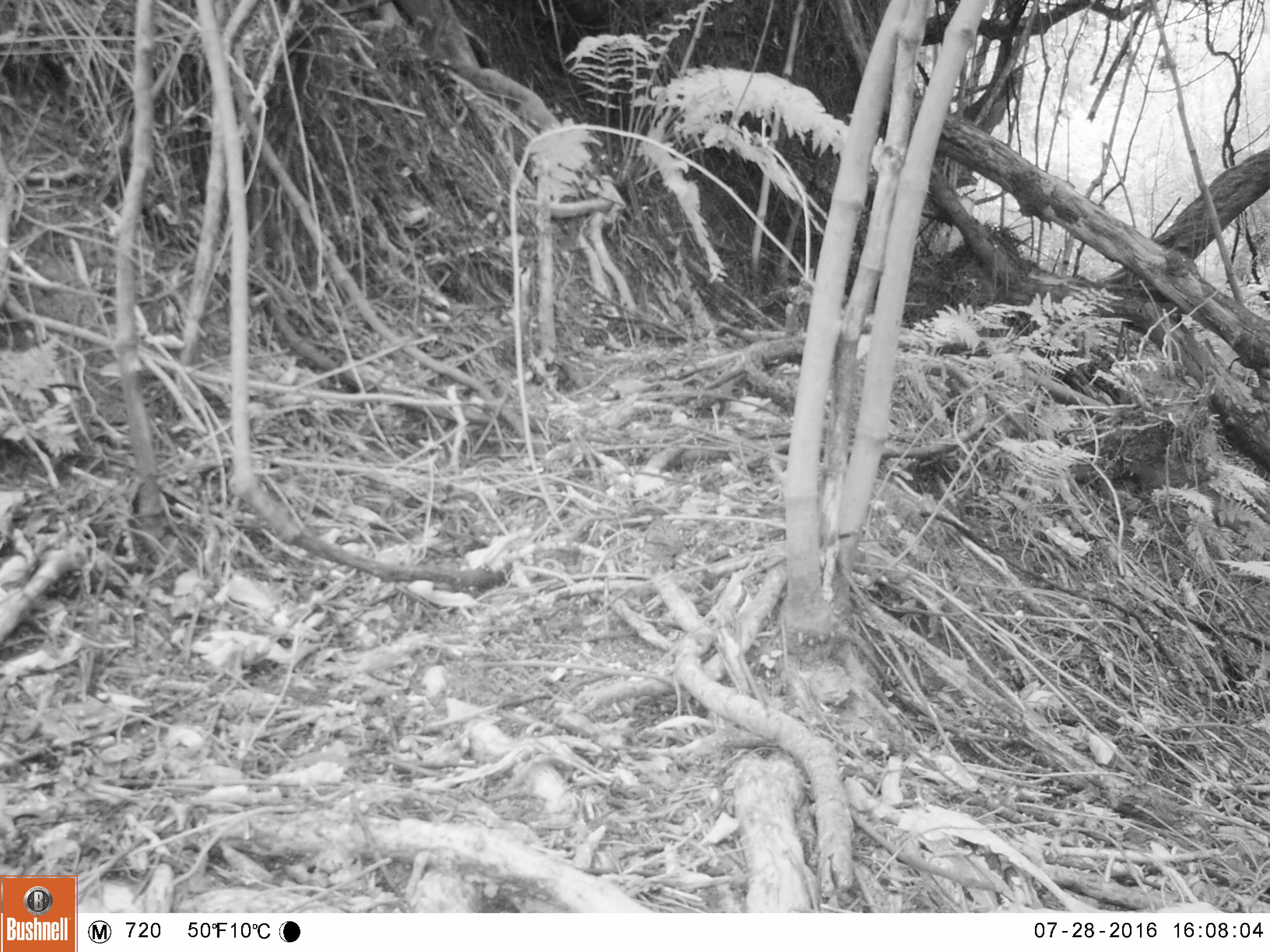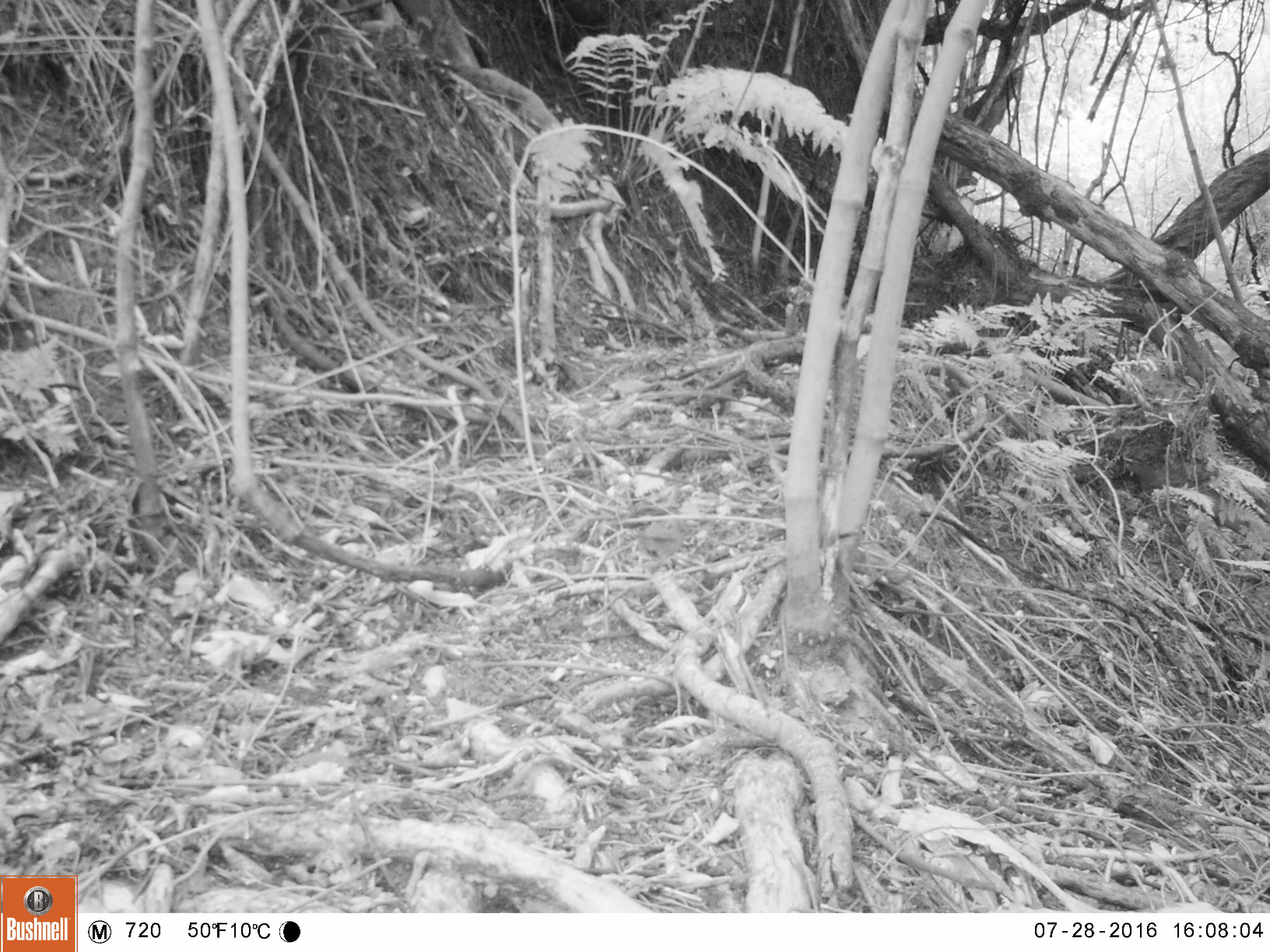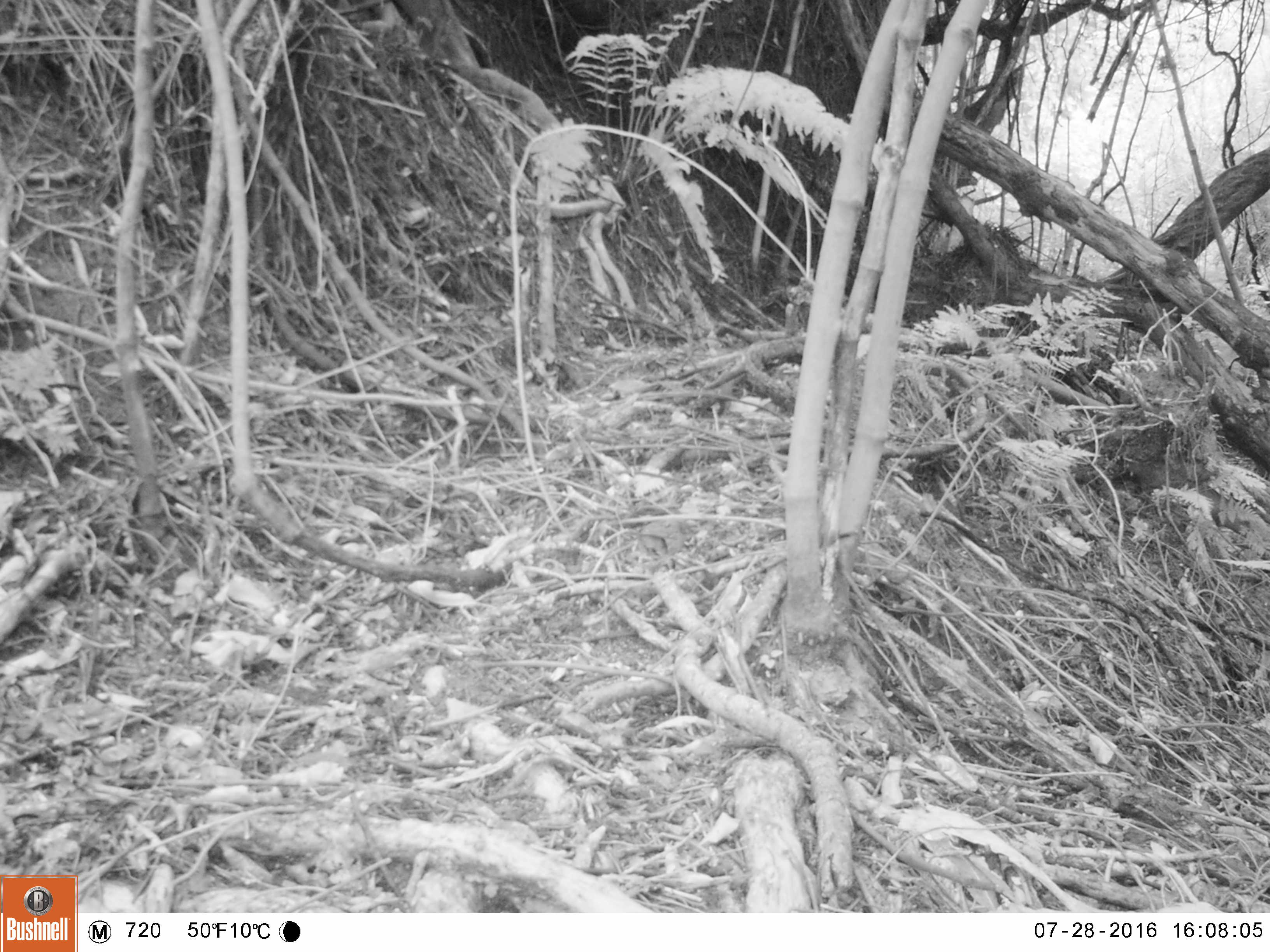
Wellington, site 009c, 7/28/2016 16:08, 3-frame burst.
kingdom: Animalia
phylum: Chordata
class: Aves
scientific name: Aves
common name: bird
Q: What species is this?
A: Bird (Aves).